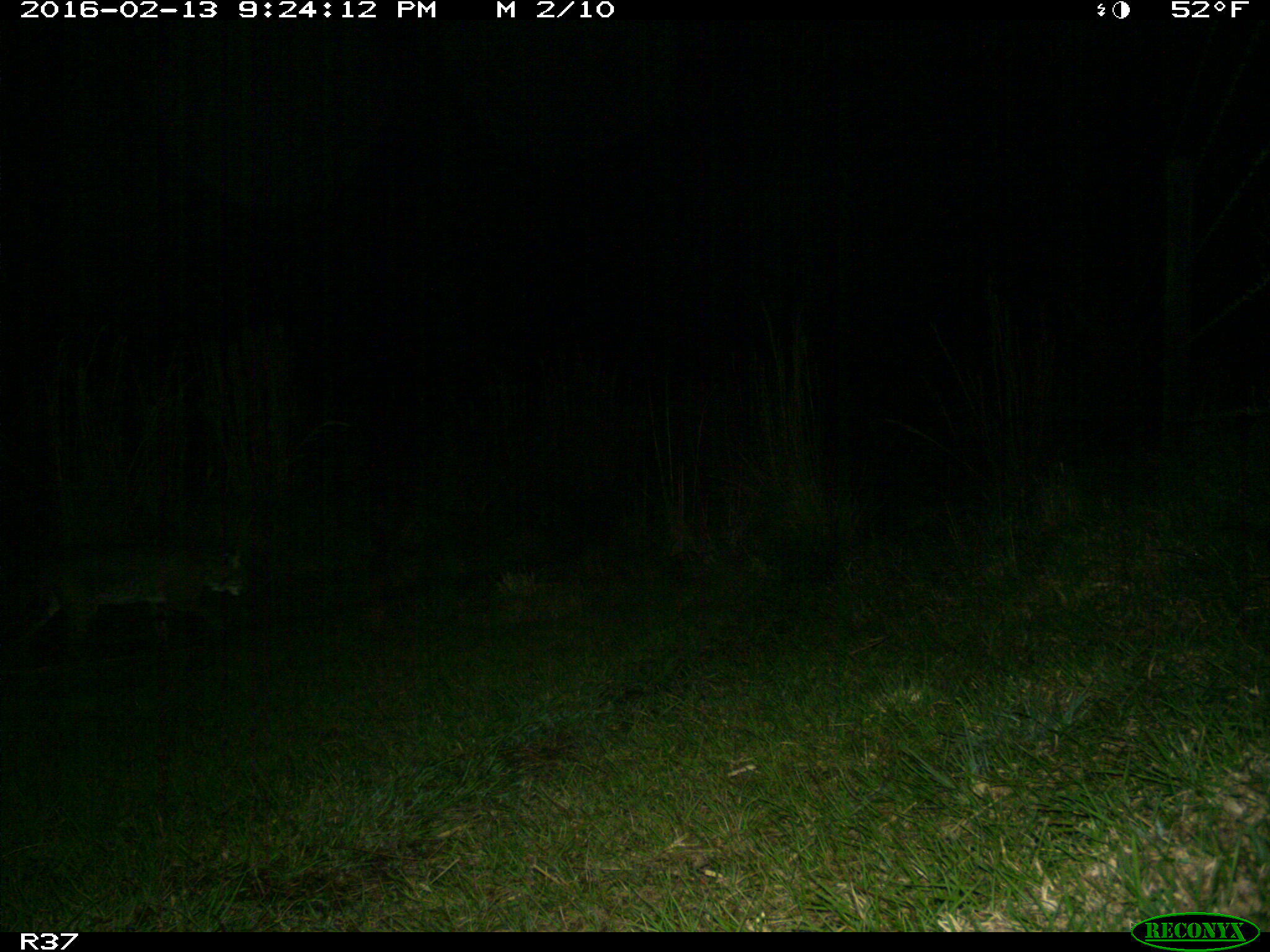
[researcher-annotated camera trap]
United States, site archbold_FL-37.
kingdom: Animalia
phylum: Chordata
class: Mammalia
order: Carnivora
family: Felidae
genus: Lynx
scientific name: Lynx rufus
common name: bobcat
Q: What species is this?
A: Lynx rufus (bobcat).